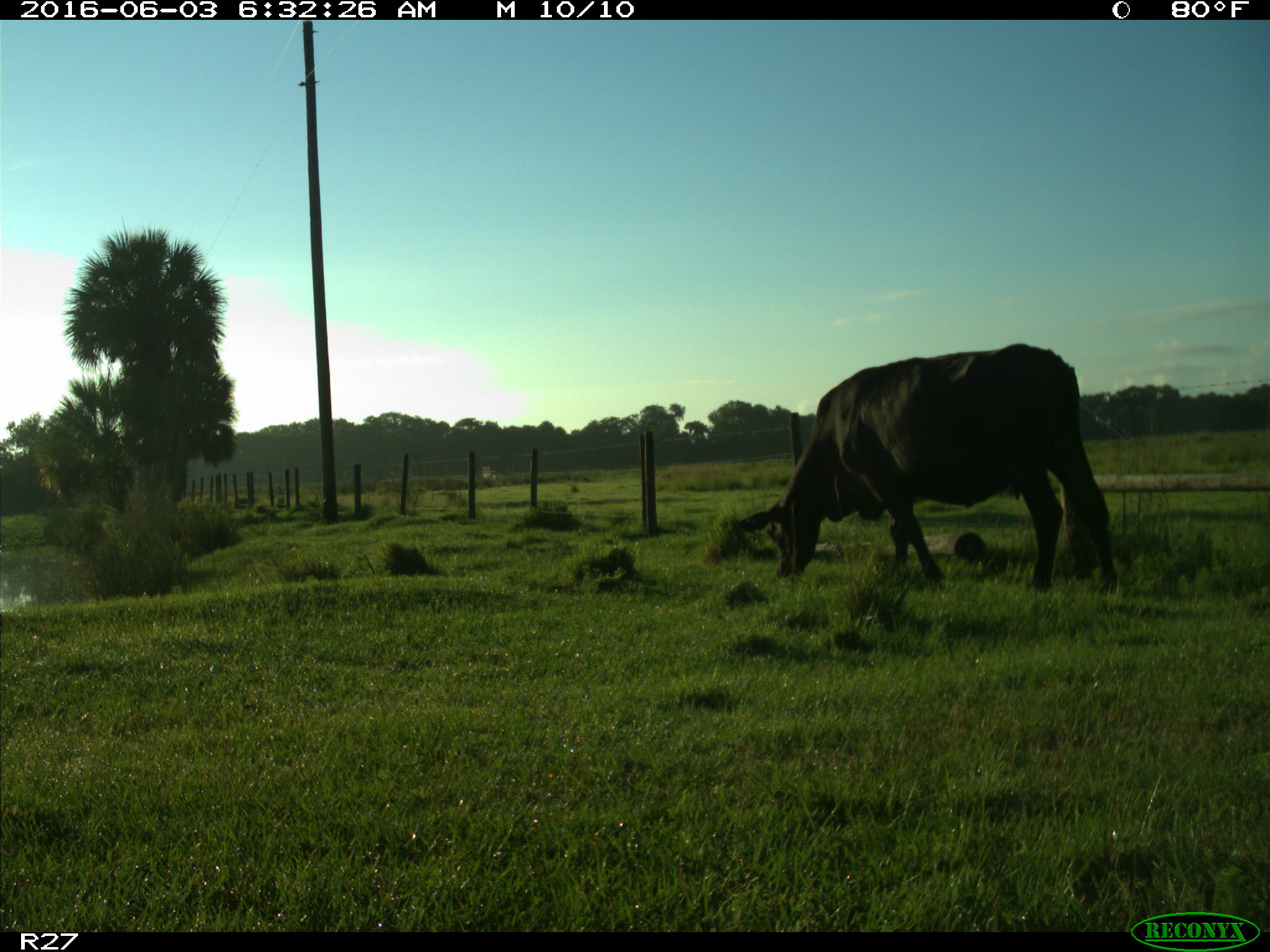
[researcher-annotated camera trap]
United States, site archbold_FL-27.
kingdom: Animalia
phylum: Chordata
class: Mammalia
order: Artiodactyla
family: Bovidae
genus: Bos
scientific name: Bos taurus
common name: domestic cow